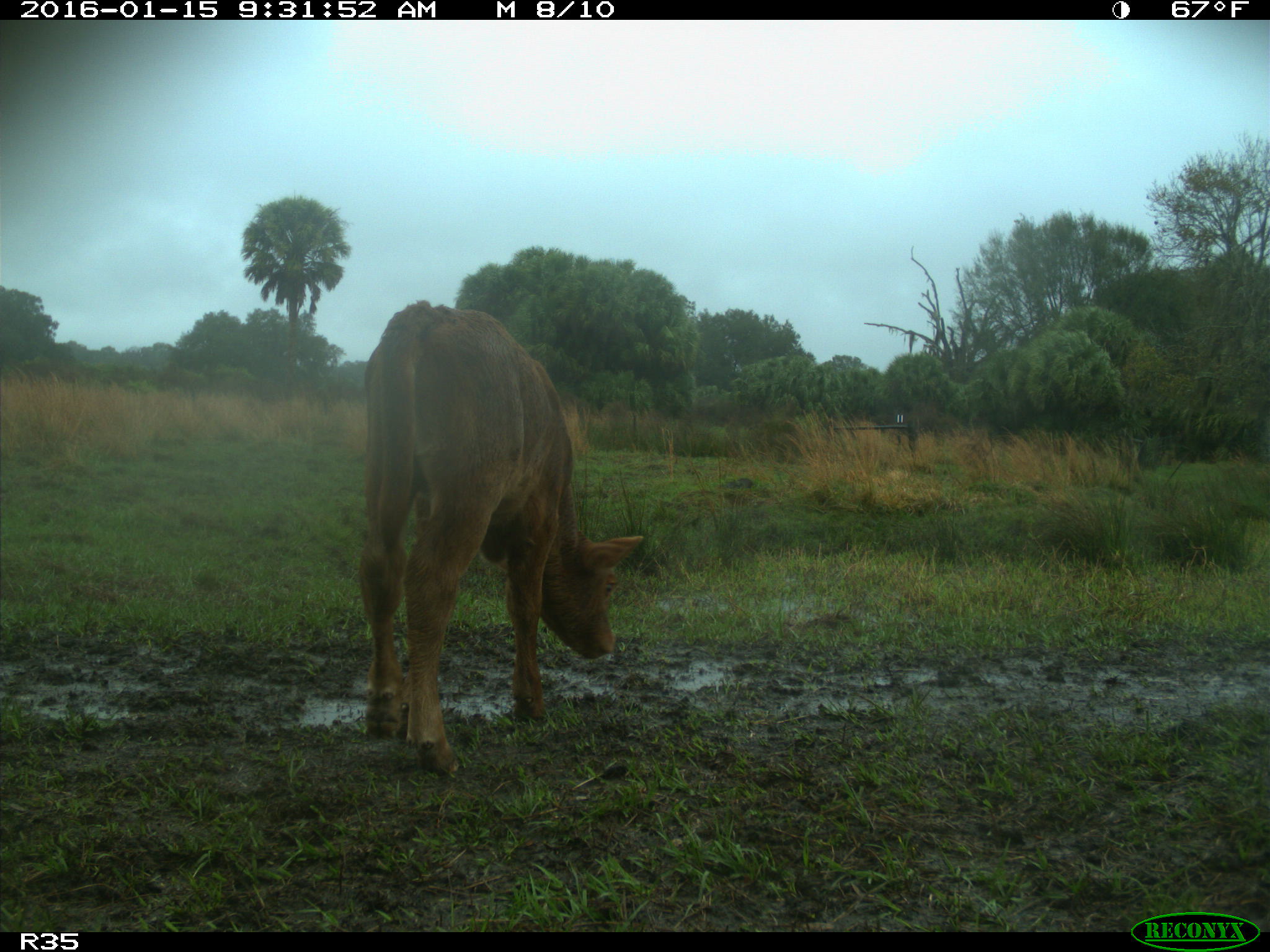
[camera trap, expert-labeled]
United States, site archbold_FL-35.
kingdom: Animalia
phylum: Chordata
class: Mammalia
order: Artiodactyla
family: Bovidae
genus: Bos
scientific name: Bos taurus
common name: domestic cow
Bos taurus (domestic cow).